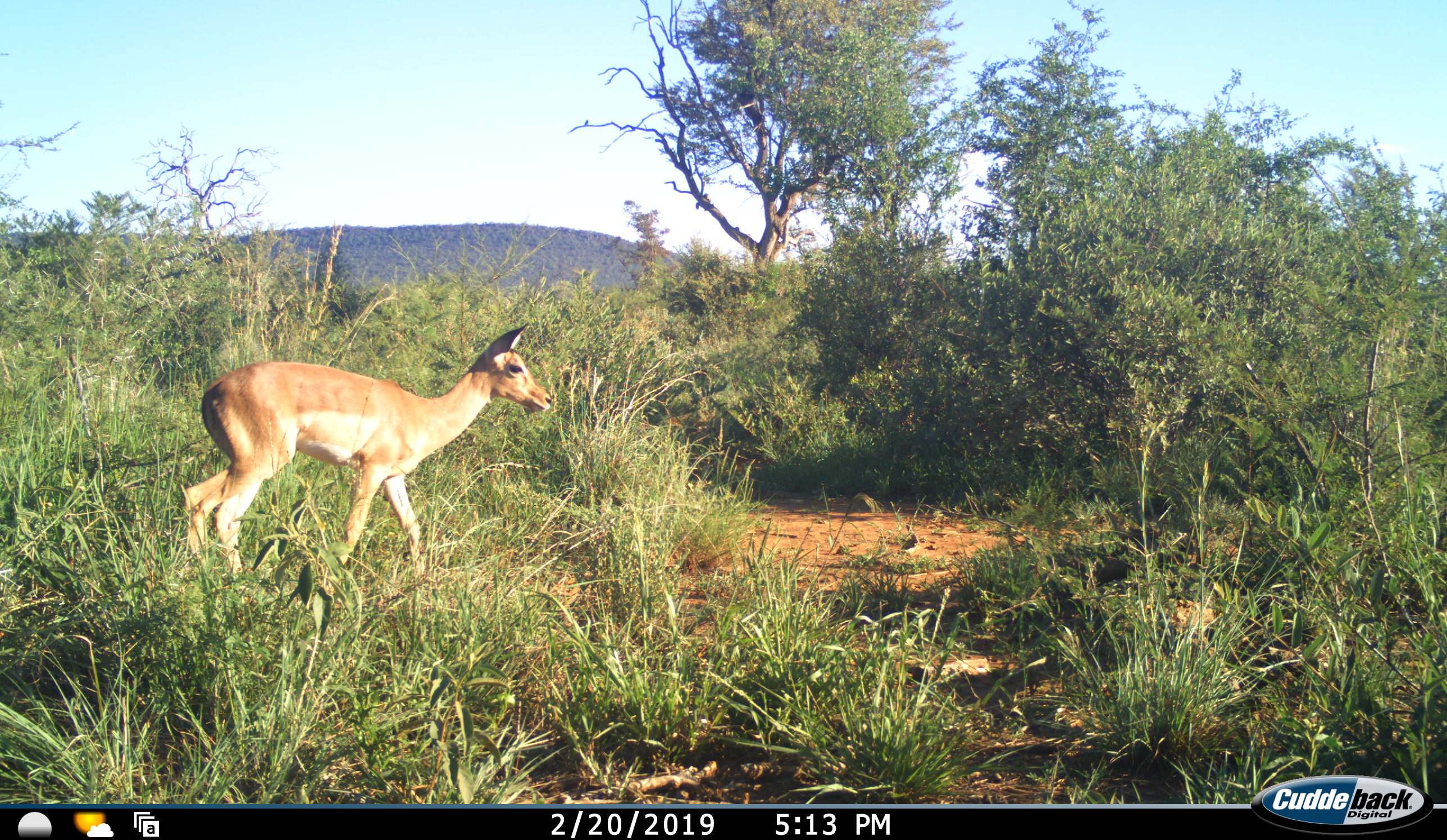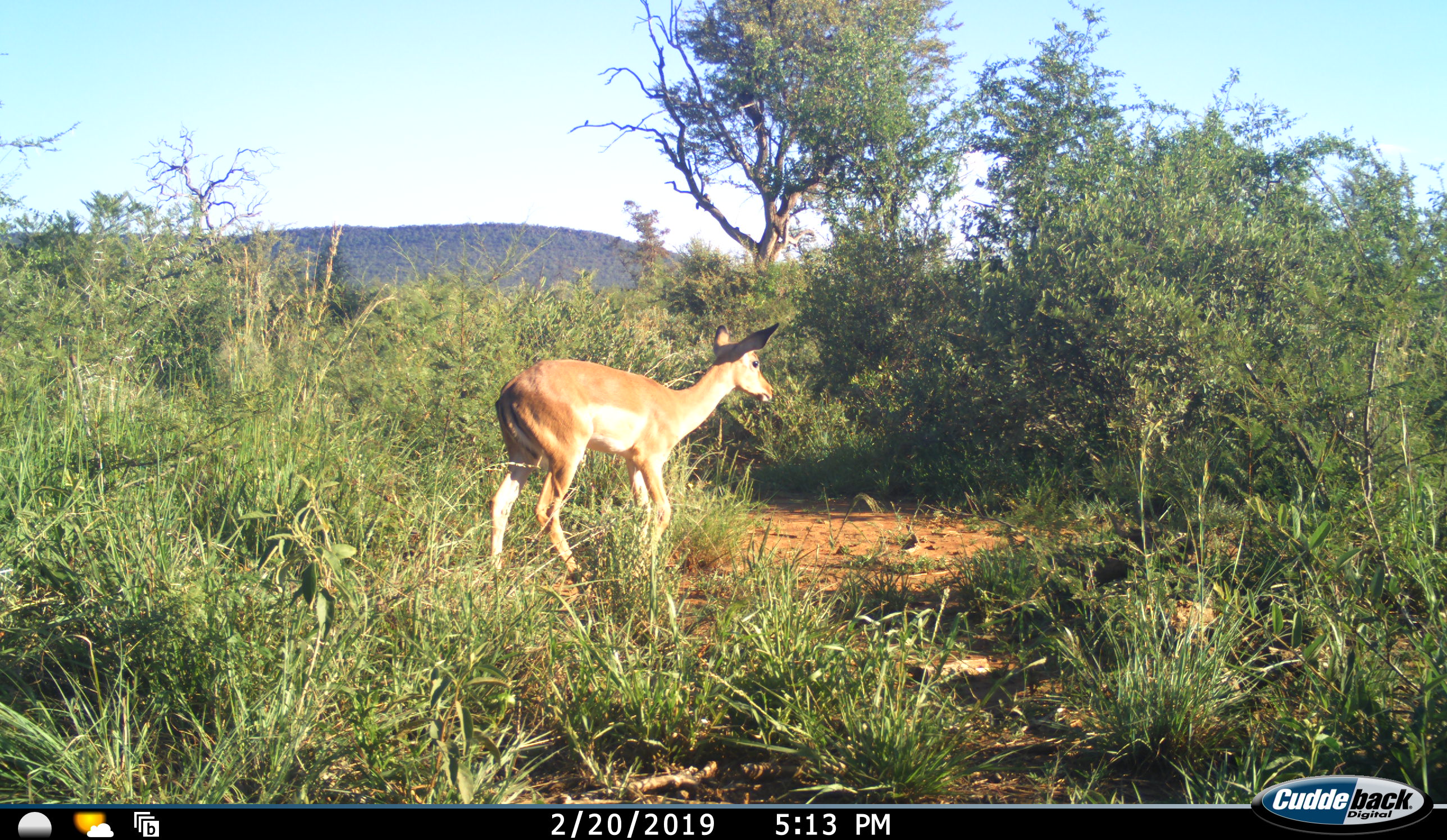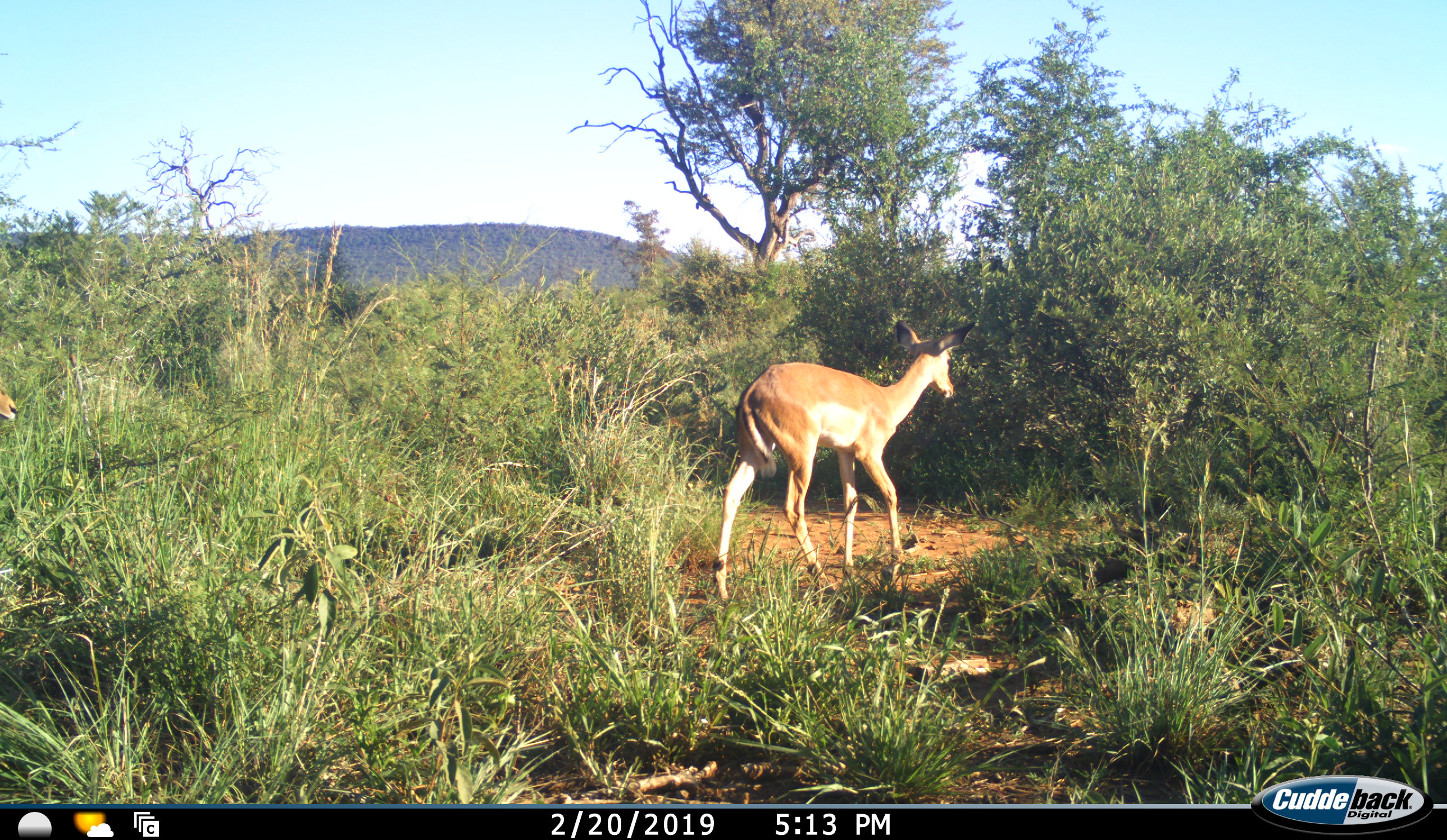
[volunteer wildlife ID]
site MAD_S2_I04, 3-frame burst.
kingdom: Animalia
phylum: Chordata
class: Mammalia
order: Artiodactyla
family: Bovidae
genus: Aepyceros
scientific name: Aepyceros melampus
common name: impala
Impala (Aepyceros melampus), count 1. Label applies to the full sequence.